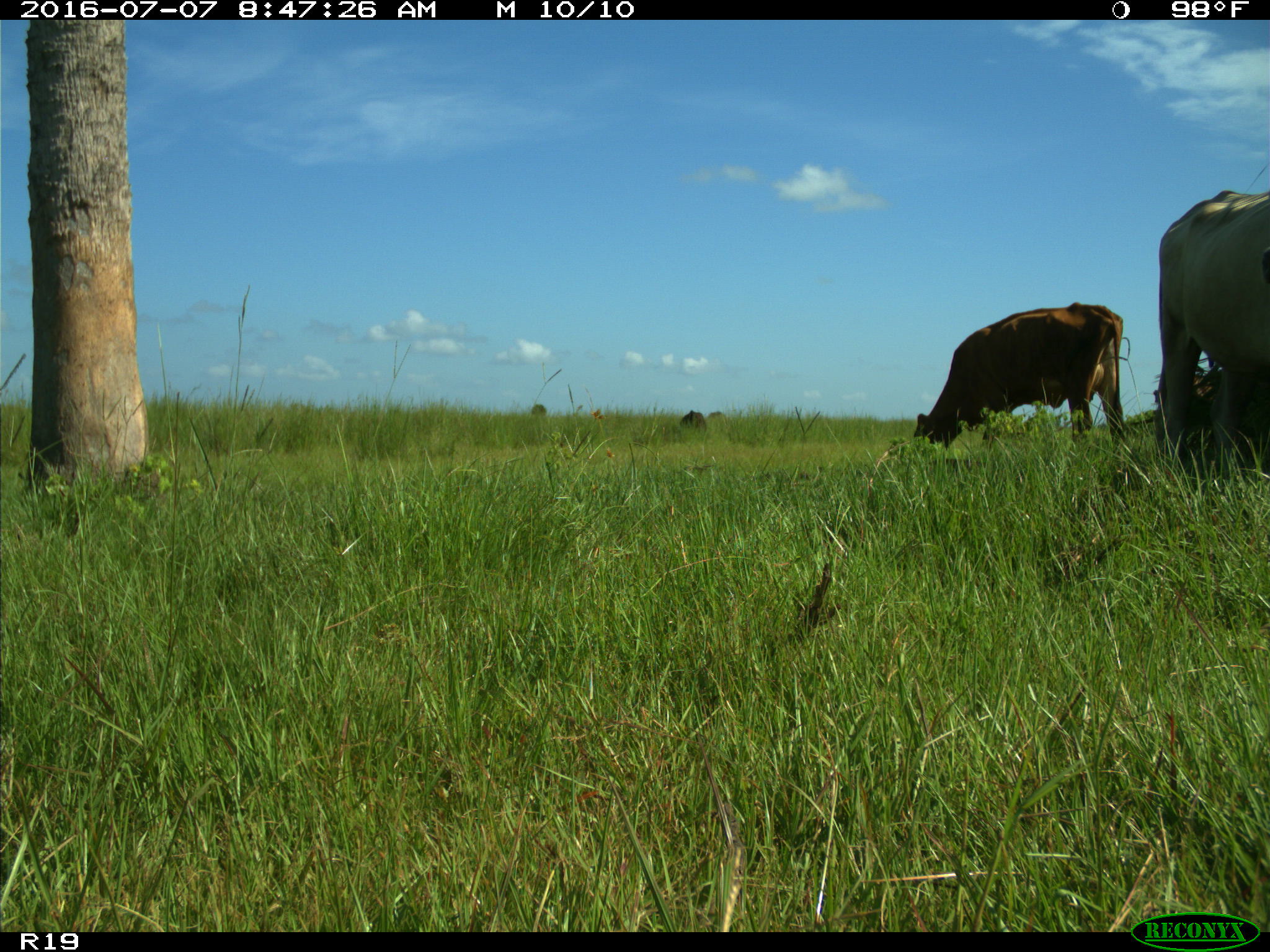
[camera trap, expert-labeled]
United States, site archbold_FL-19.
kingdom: Animalia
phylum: Chordata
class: Mammalia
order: Artiodactyla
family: Bovidae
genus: Bos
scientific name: Bos taurus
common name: domestic cow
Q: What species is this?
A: Bos taurus (domestic cow).